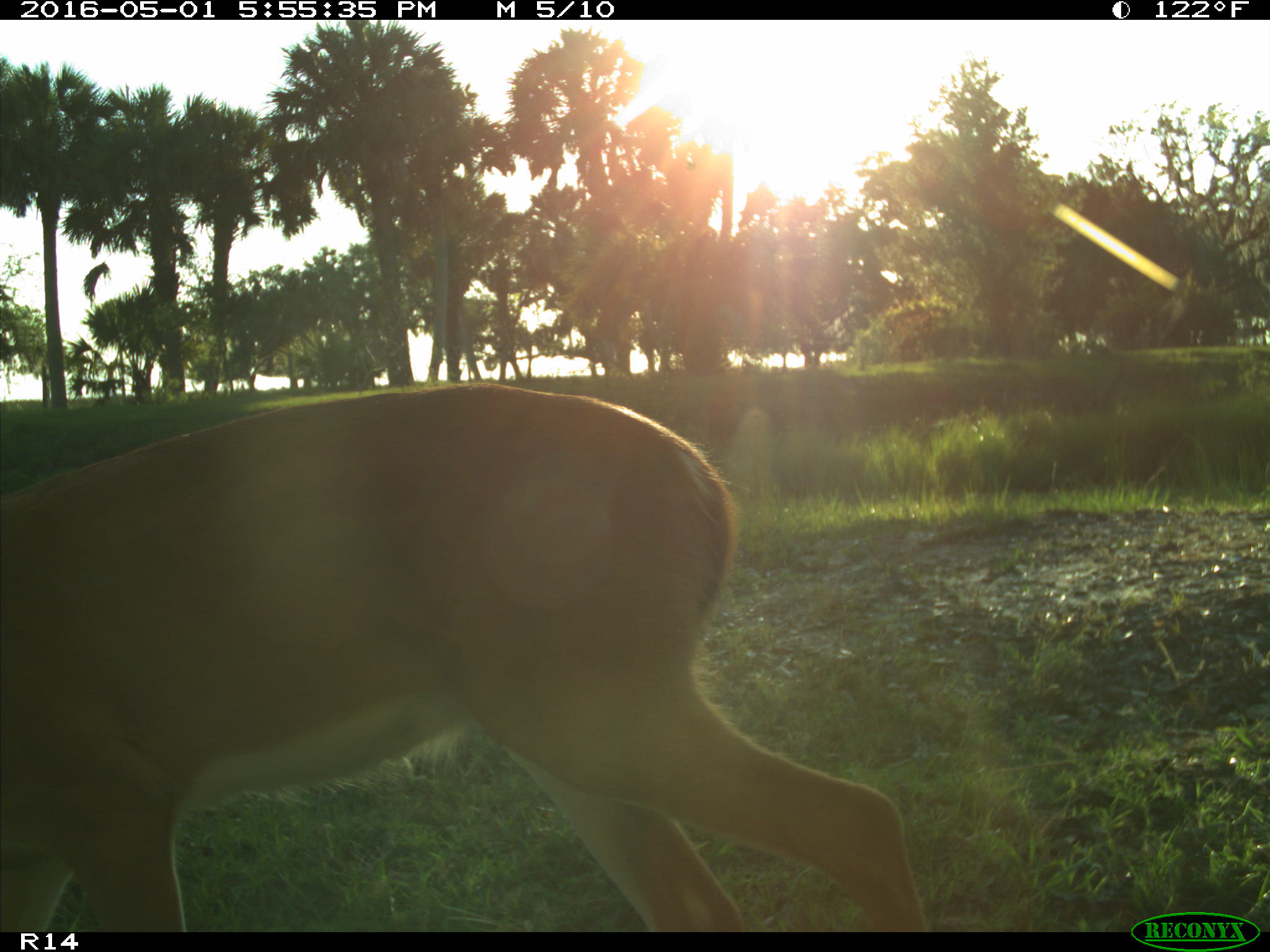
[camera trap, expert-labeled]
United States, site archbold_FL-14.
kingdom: Animalia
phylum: Chordata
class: Mammalia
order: Artiodactyla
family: Cervidae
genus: Odocoileus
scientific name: Odocoileus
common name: deer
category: unidentified deer